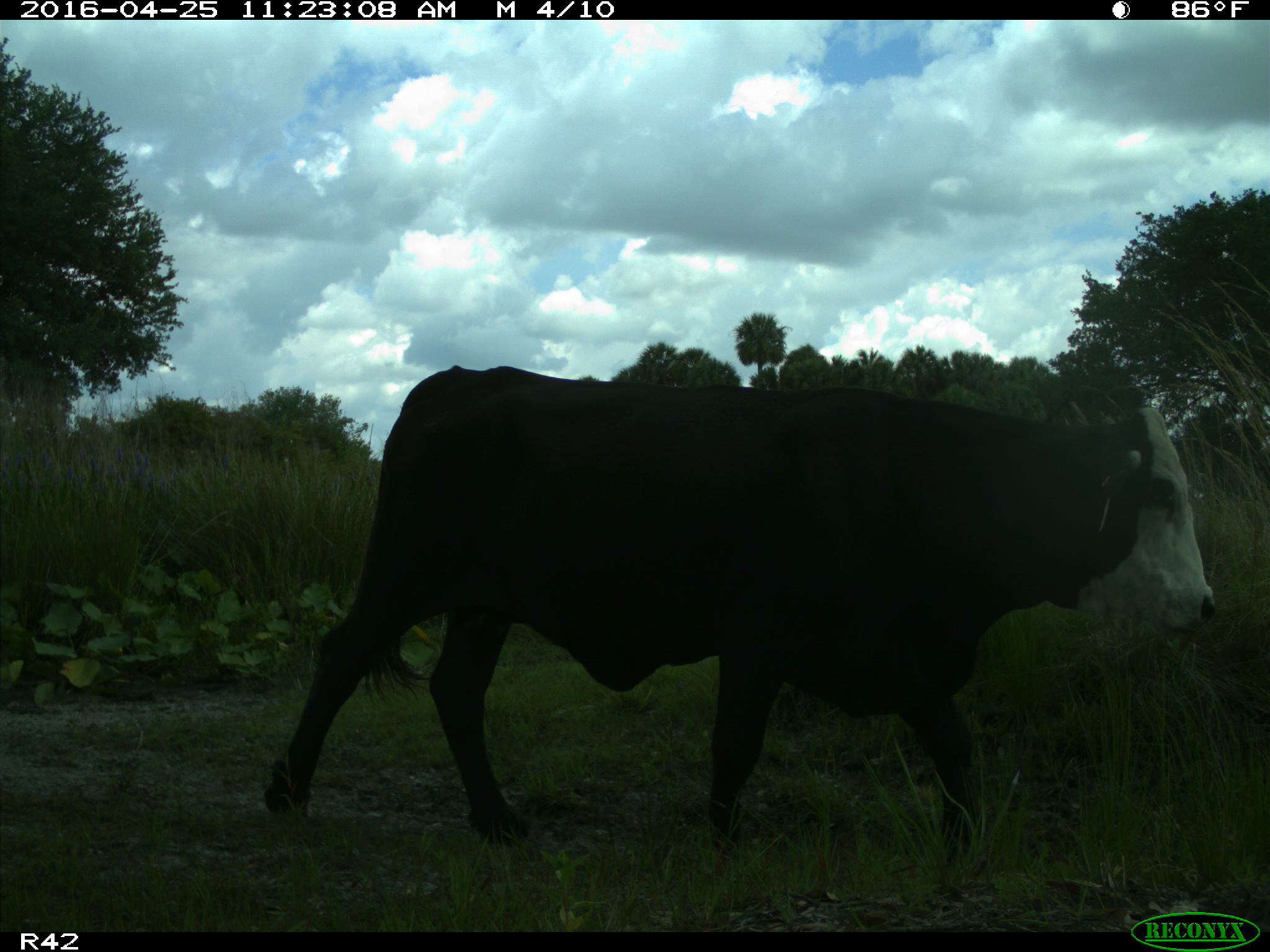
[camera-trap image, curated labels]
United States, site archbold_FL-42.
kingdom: Animalia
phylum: Chordata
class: Mammalia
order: Artiodactyla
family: Bovidae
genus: Bos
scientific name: Bos taurus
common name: domestic cow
Bos taurus (domestic cow).